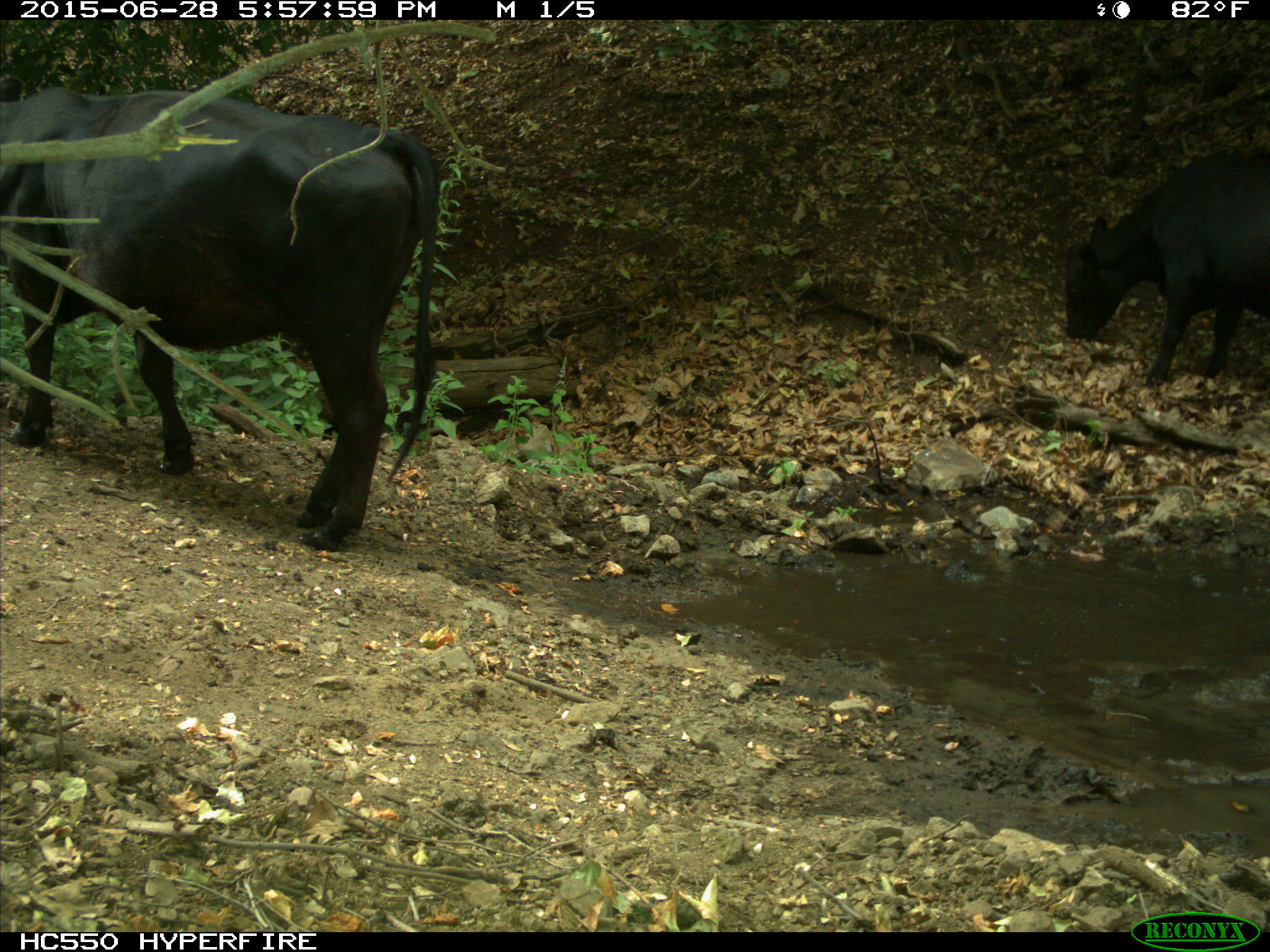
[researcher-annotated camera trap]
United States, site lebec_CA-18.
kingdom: Animalia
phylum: Chordata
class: Mammalia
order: Artiodactyla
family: Bovidae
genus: Bos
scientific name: Bos taurus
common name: domestic cow